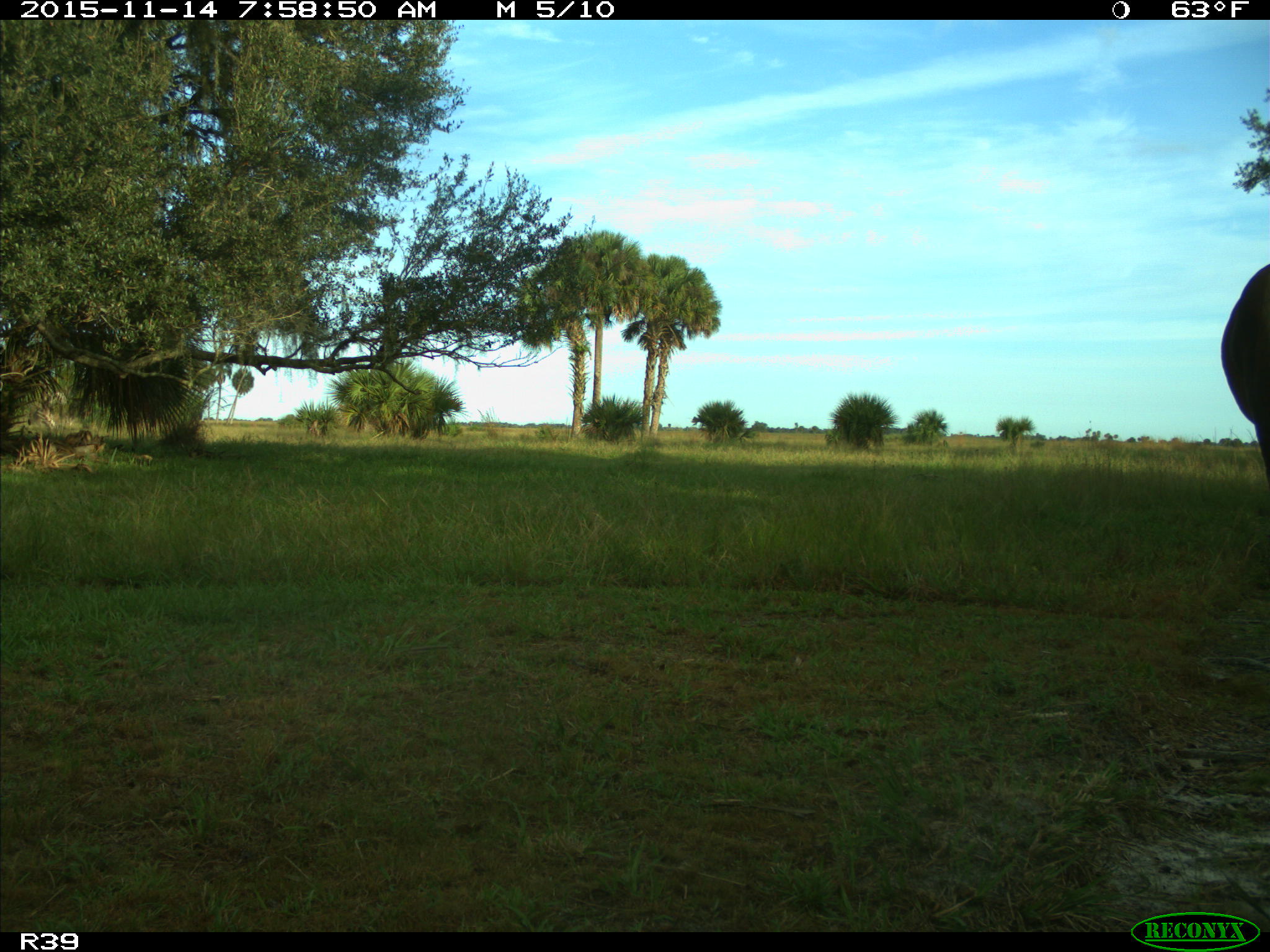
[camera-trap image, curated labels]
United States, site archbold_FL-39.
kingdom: Animalia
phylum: Chordata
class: Mammalia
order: Artiodactyla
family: Bovidae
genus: Bos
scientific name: Bos taurus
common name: domestic cow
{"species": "Bos taurus (domestic cow)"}